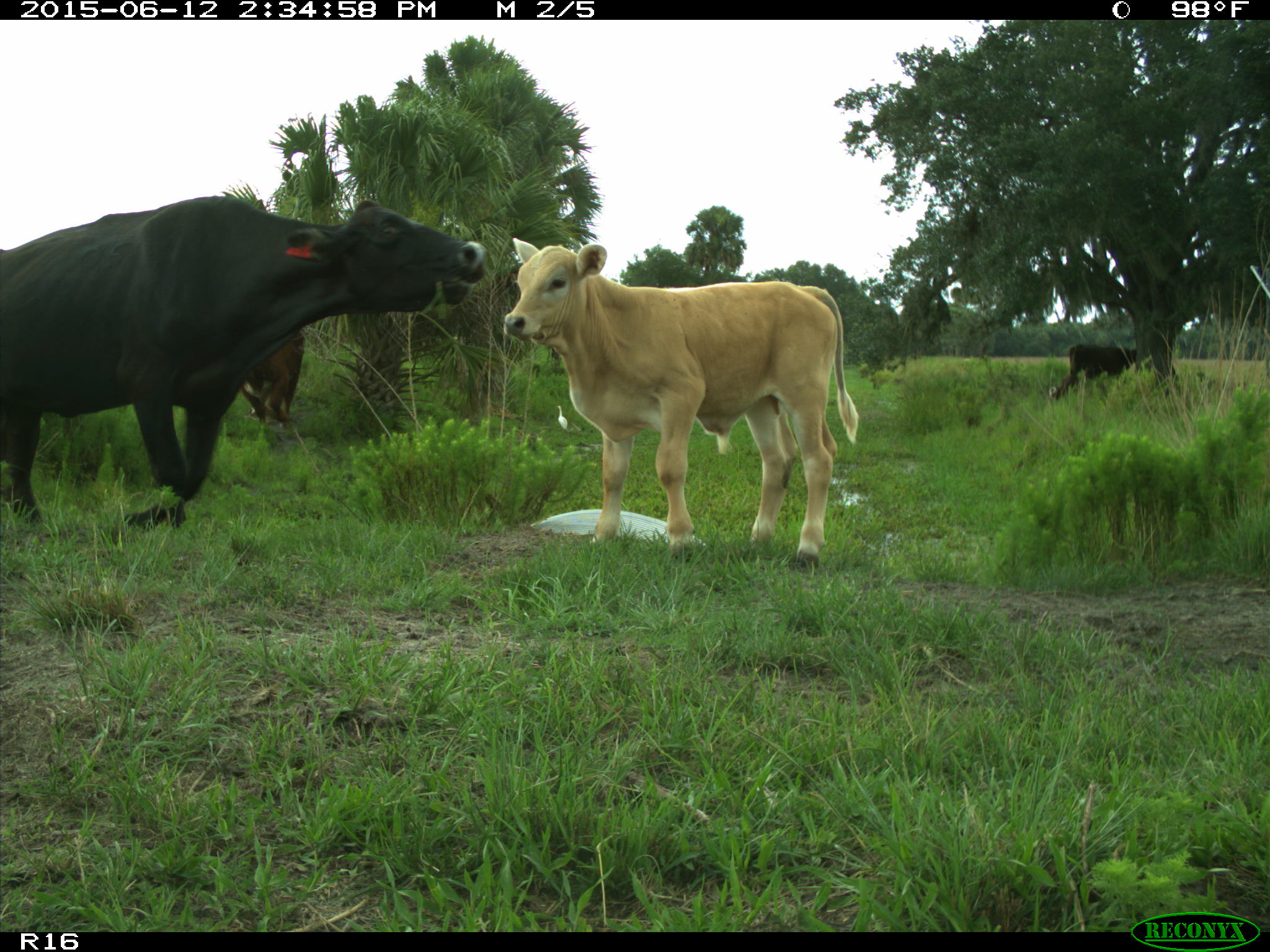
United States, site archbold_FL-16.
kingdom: Animalia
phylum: Chordata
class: Mammalia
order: Artiodactyla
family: Bovidae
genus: Bos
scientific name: Bos taurus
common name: domestic cow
Bos taurus (domestic cow).